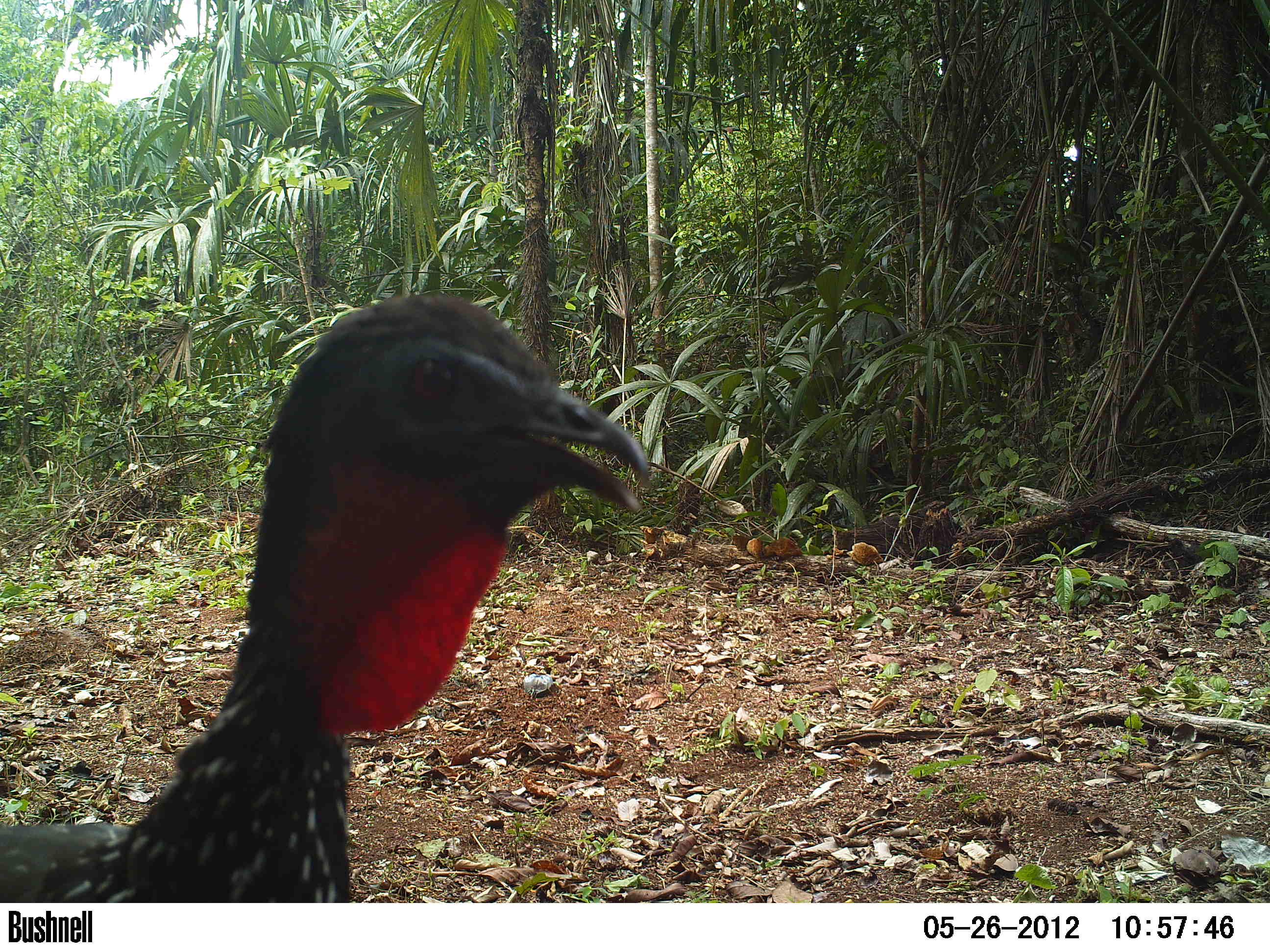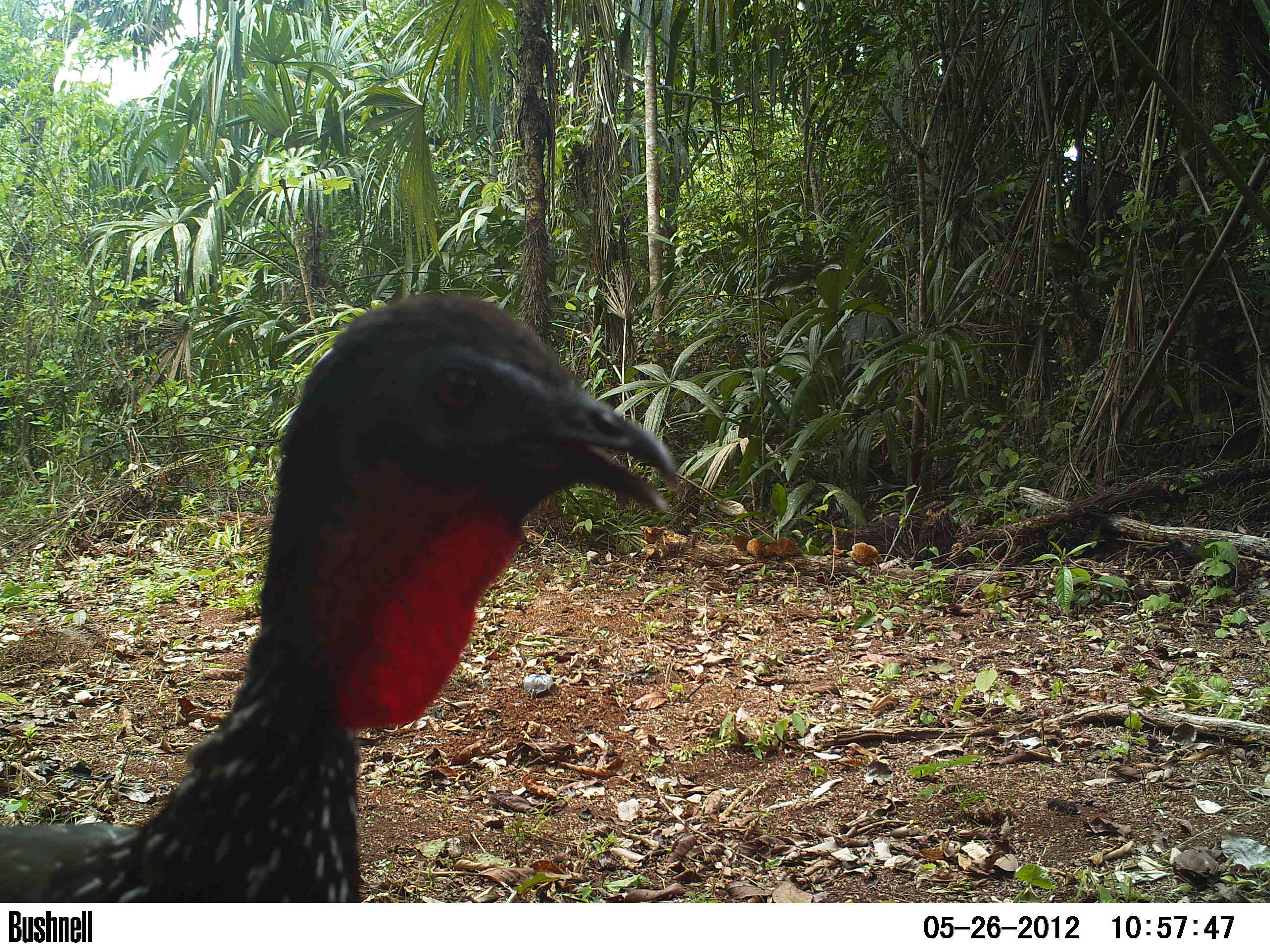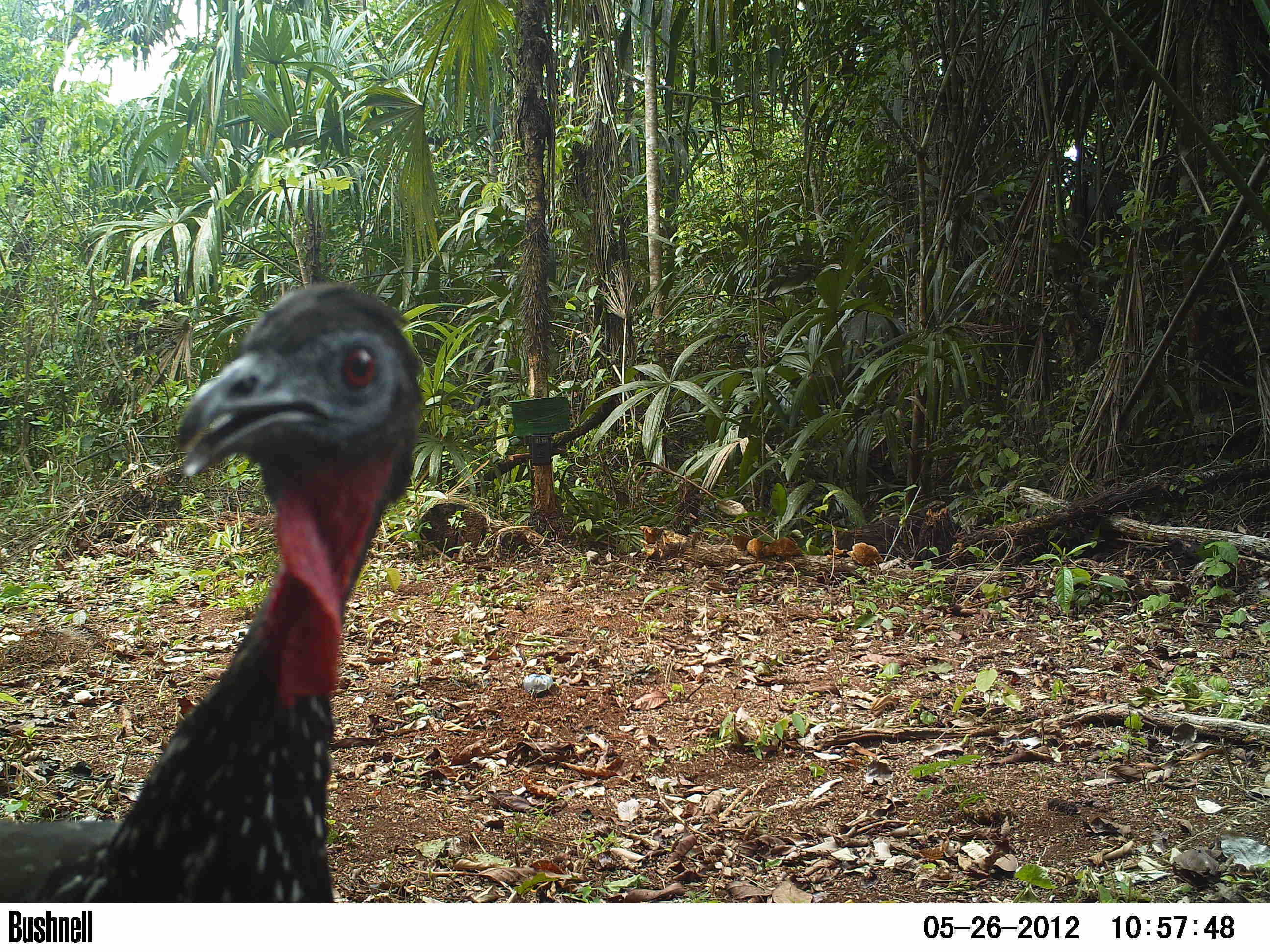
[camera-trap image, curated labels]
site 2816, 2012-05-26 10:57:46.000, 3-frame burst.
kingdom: Animalia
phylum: Chordata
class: Aves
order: Galliformes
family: Cracidae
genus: Penelope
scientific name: Penelope purpurascens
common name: crested guan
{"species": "Penelope purpurascens (crested guan)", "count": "1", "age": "adult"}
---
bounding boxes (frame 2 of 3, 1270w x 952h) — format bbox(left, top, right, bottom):
penelope purpurascens: bbox(0, 287, 673, 899)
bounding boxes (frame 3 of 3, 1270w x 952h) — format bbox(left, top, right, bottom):
penelope purpurascens: bbox(1, 281, 422, 899)